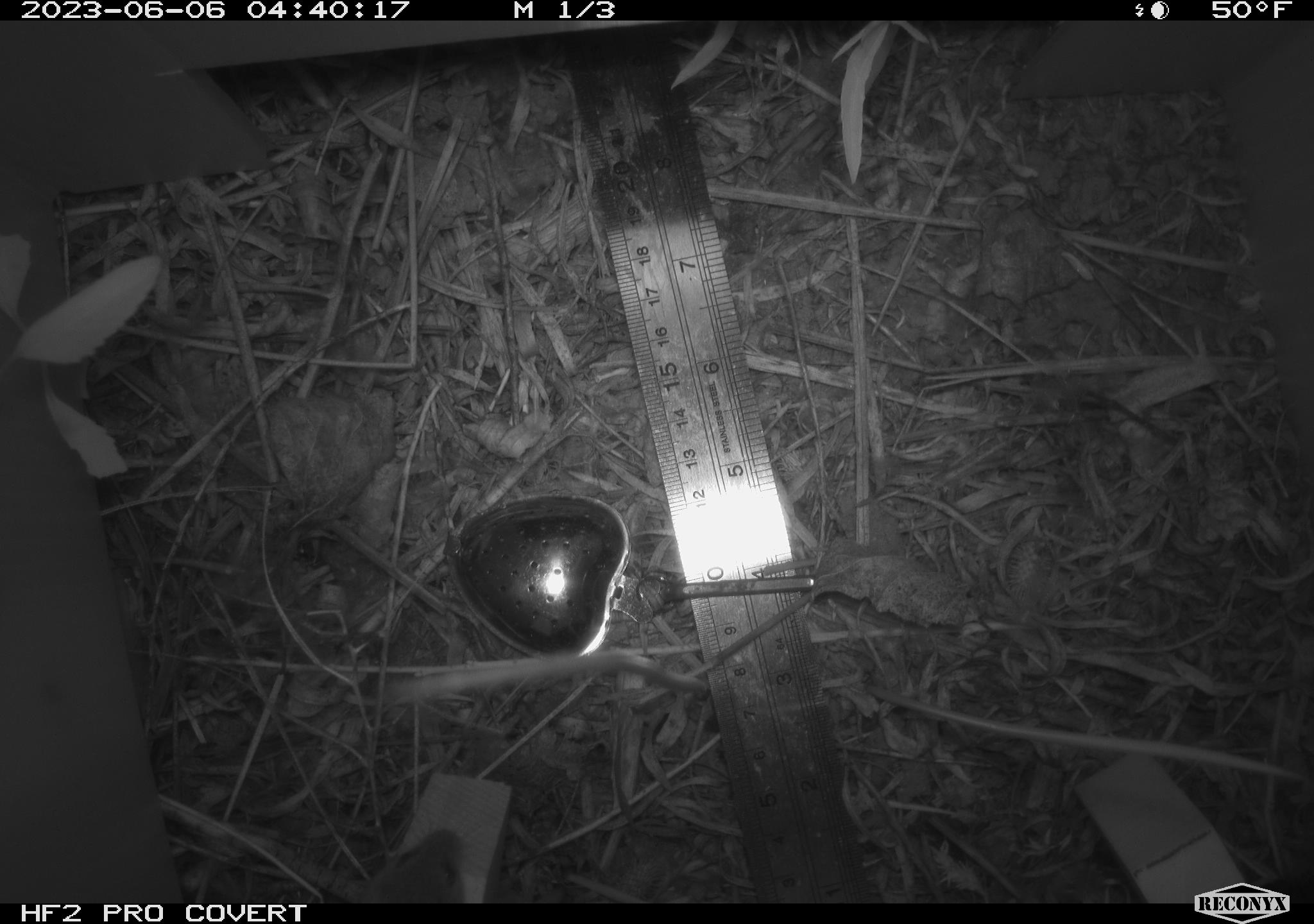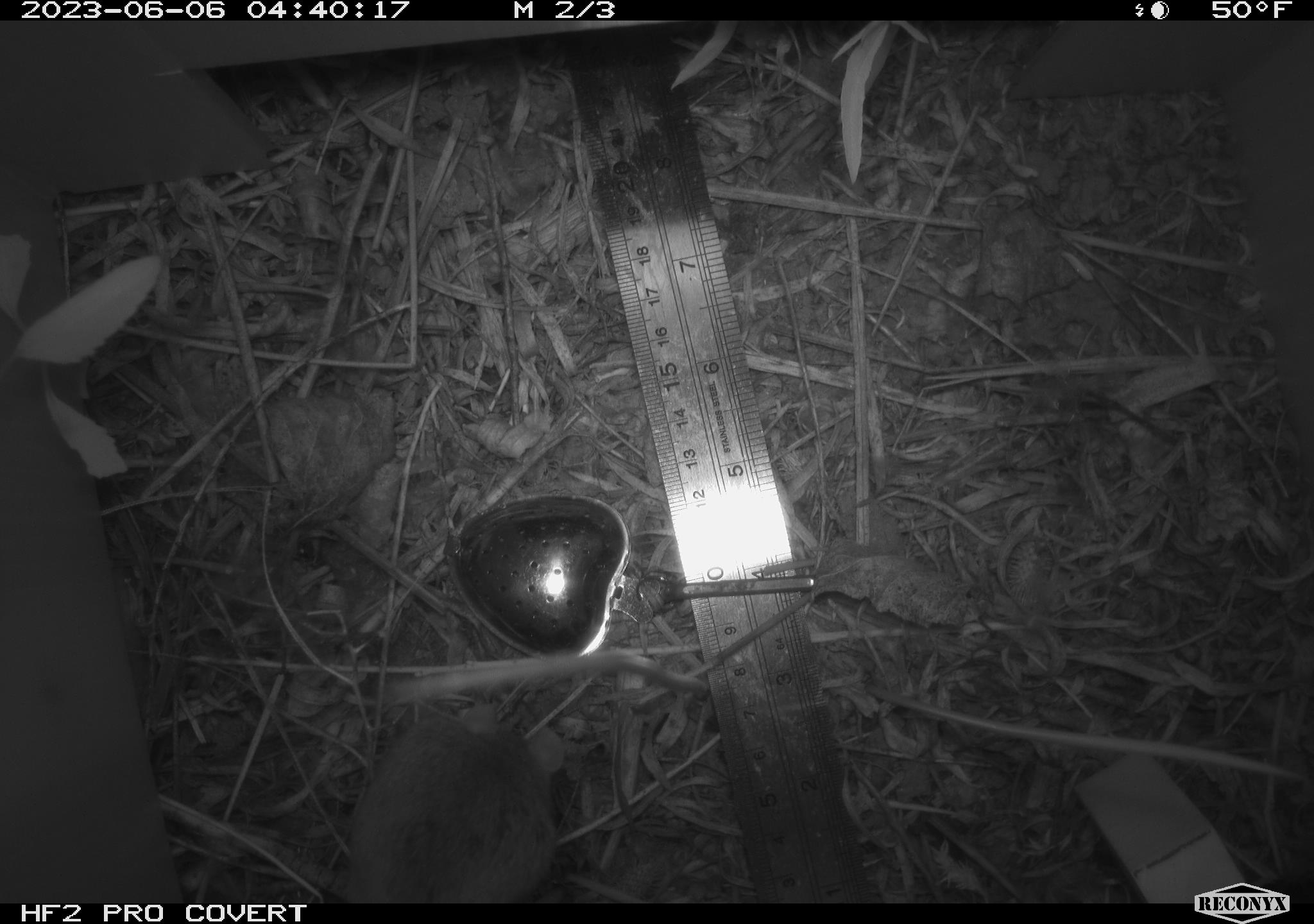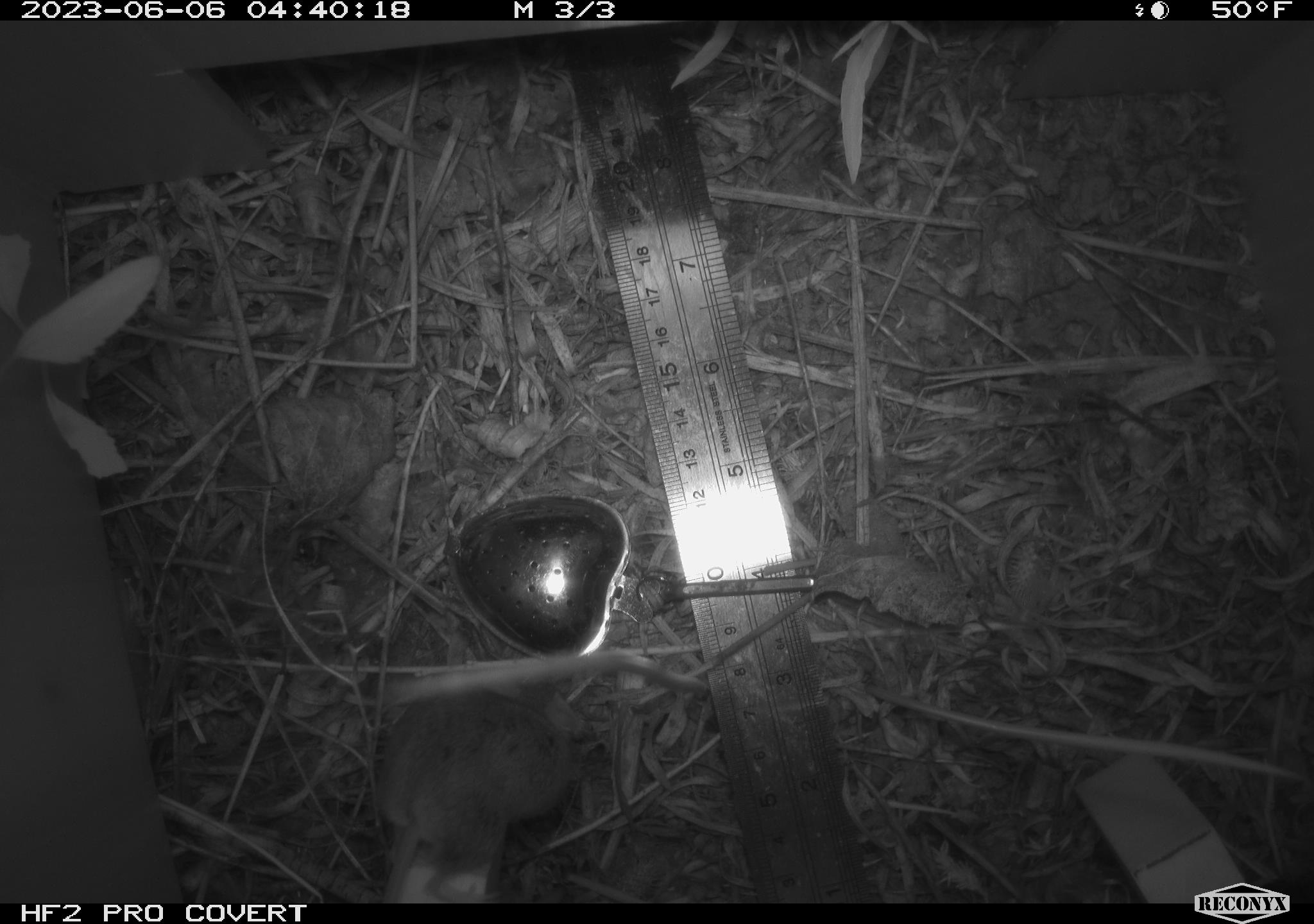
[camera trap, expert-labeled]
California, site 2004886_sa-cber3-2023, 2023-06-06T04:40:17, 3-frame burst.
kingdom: Animalia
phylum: Chordata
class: Mammalia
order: Rodentia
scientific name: Rodentia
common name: mouse species